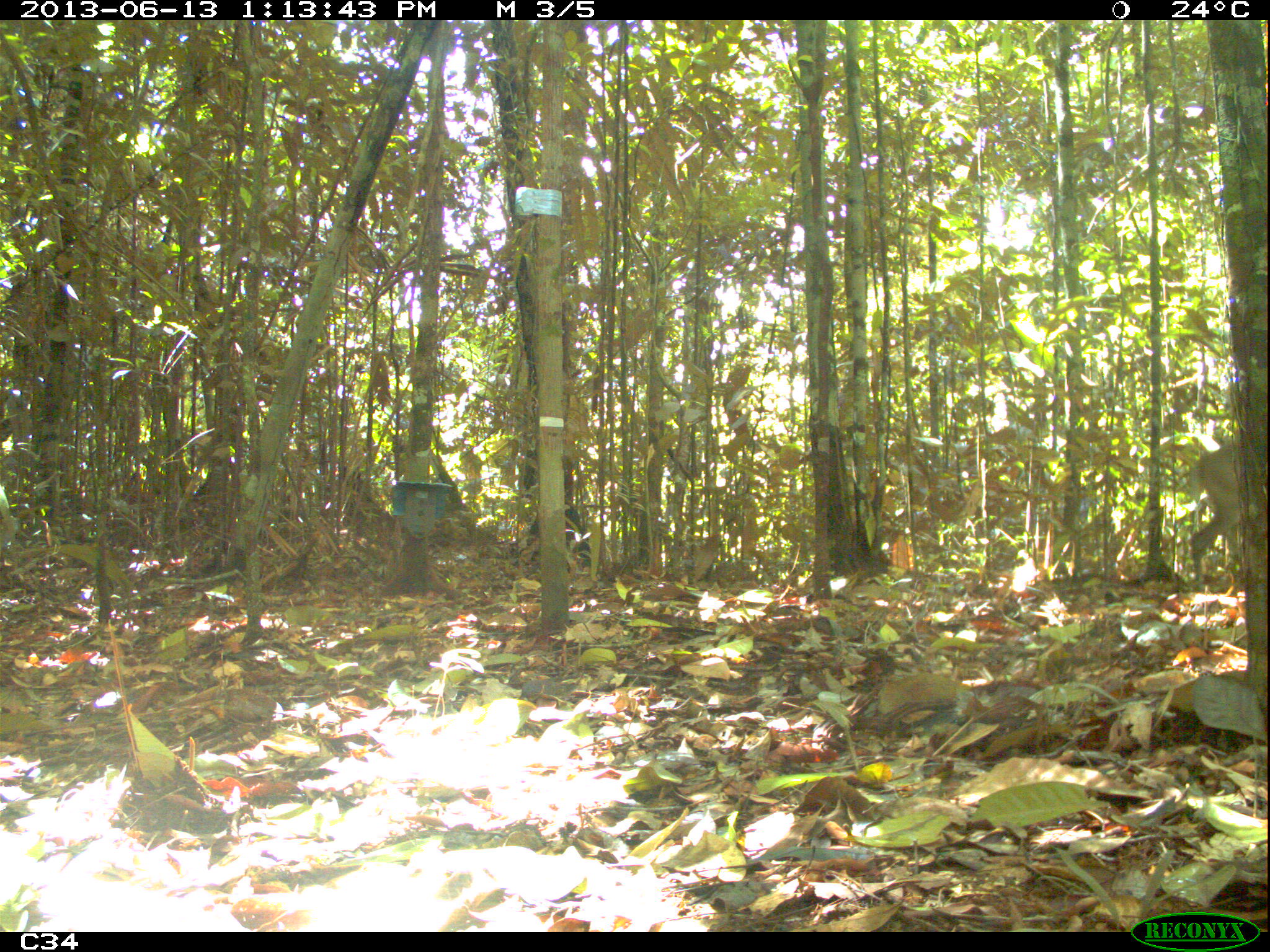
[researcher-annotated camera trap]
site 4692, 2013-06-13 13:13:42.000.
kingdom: Animalia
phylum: Chordata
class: Mammalia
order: Artiodactyla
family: Cervidae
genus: Mazama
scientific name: Mazama gouazoubira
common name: gray brocket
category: mazama gouazaoubira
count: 1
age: adult